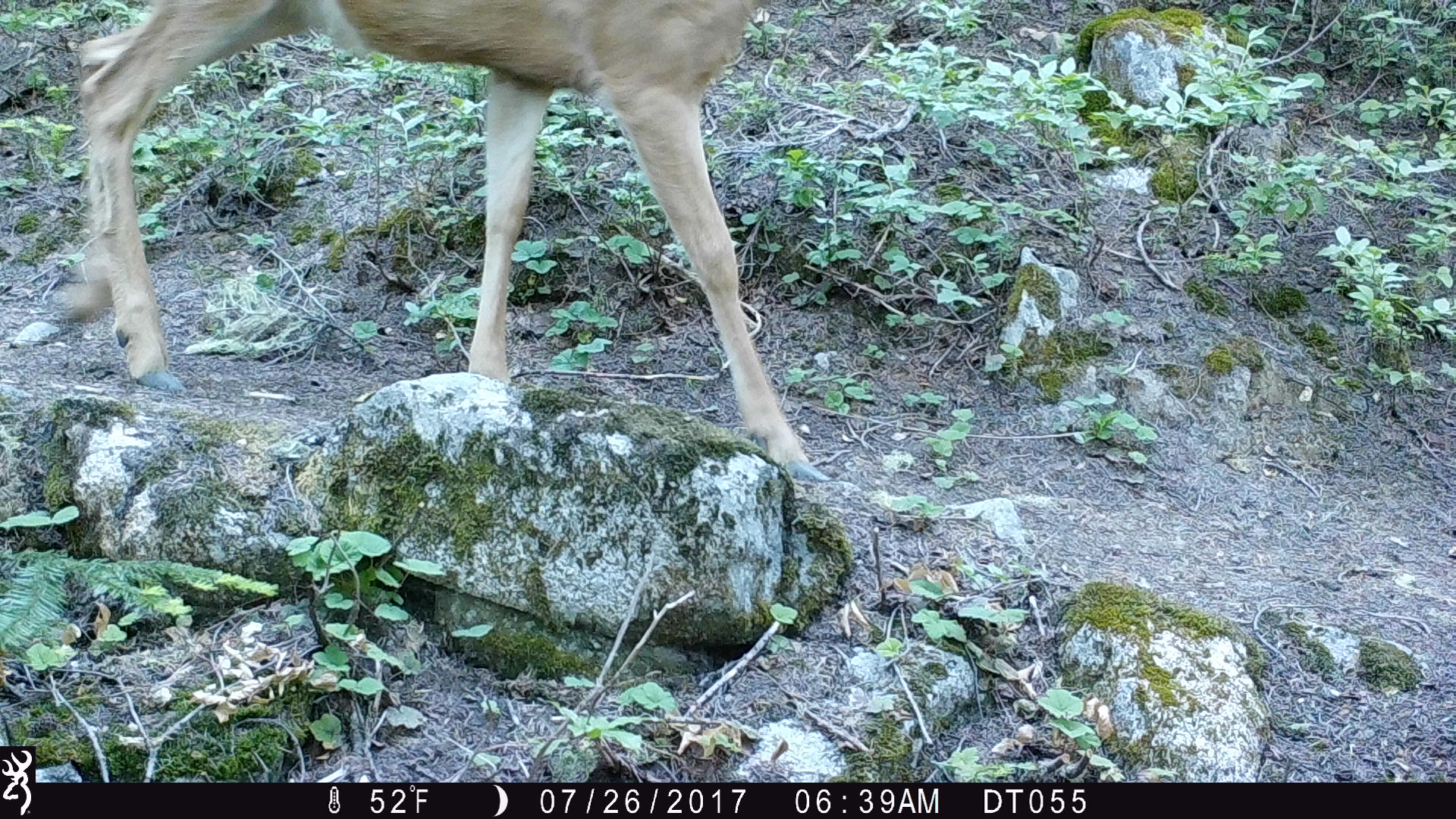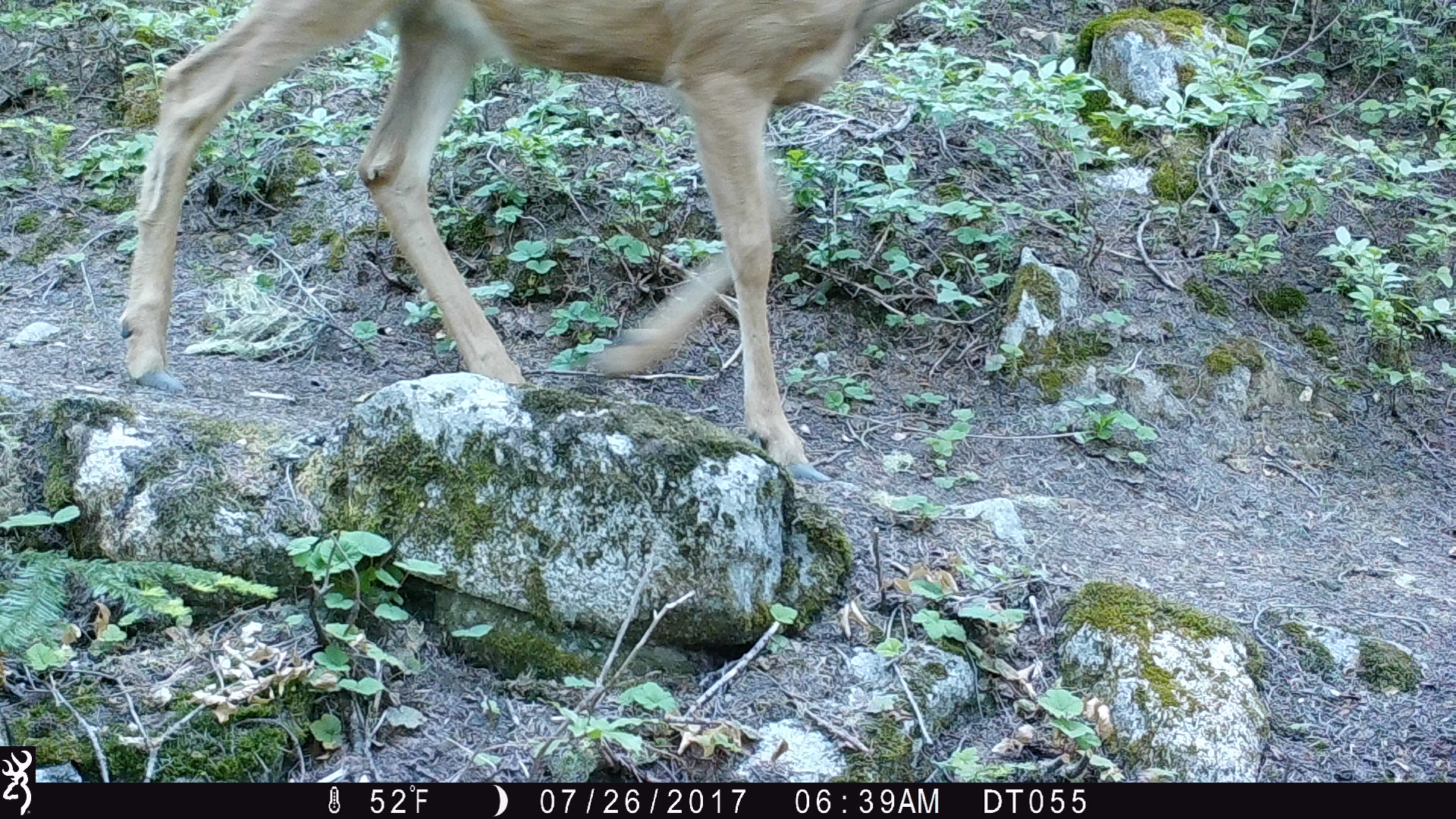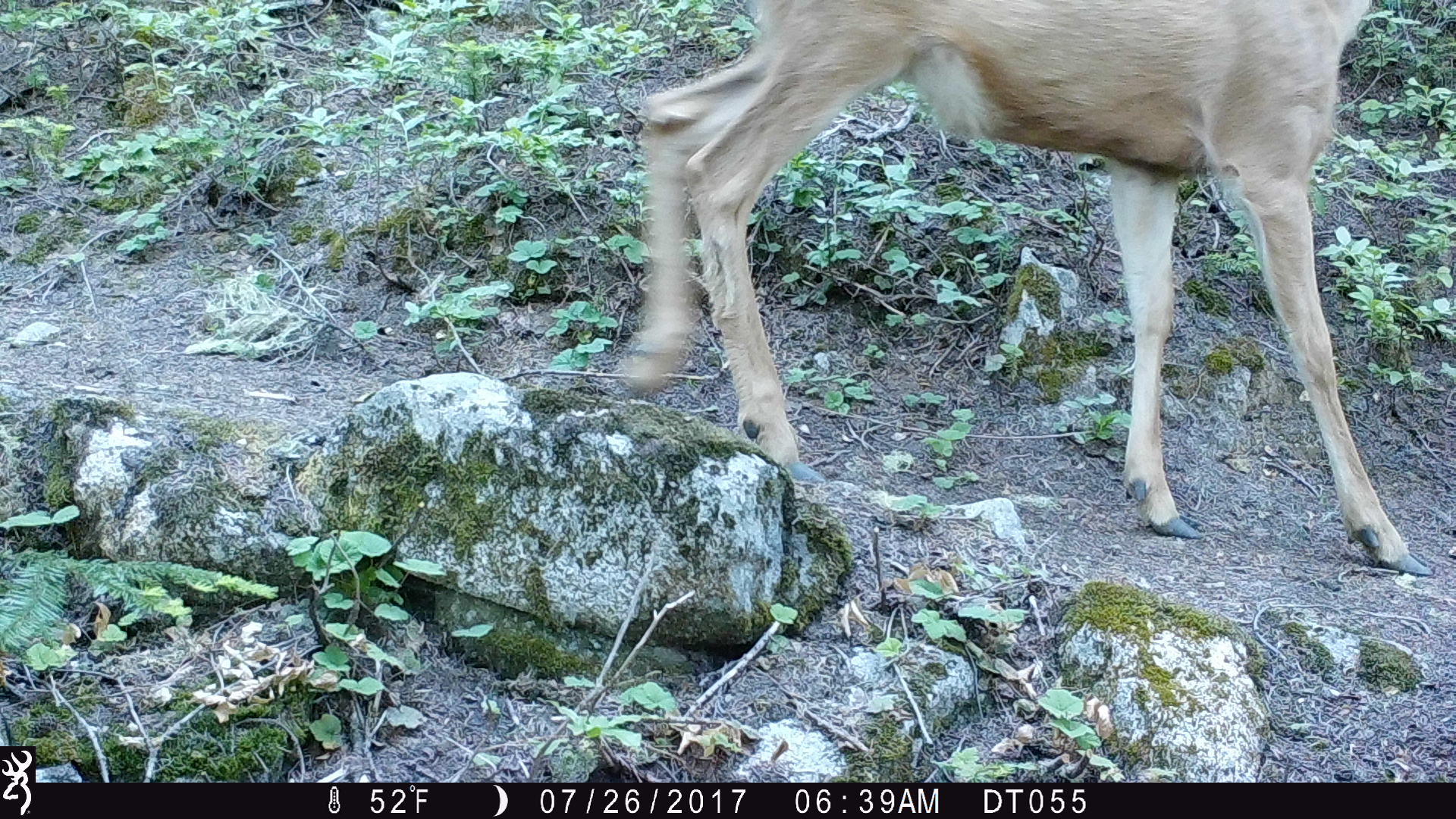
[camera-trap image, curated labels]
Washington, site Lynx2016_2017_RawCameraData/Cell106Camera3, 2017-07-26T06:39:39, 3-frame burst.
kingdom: Animalia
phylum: Chordata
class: Mammalia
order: Artiodactyla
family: Cervidae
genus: Odocoileus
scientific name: Odocoileus hemionus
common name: mule deer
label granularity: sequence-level